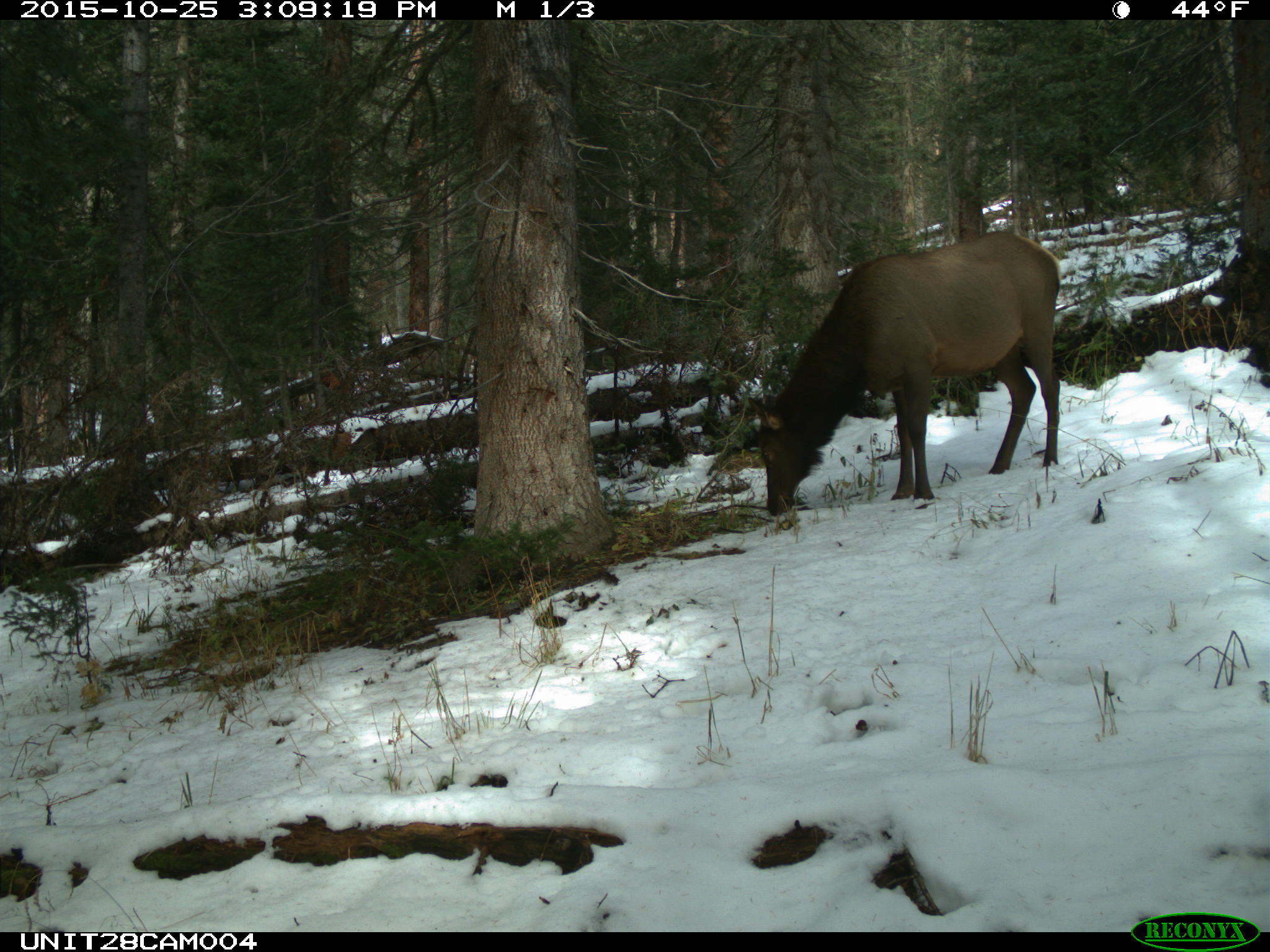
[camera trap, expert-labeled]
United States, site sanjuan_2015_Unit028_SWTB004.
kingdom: Animalia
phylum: Chordata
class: Mammalia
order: Artiodactyla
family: Cervidae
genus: Cervus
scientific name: Cervus elaphus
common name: red deer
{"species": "Cervus elaphus (red deer)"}